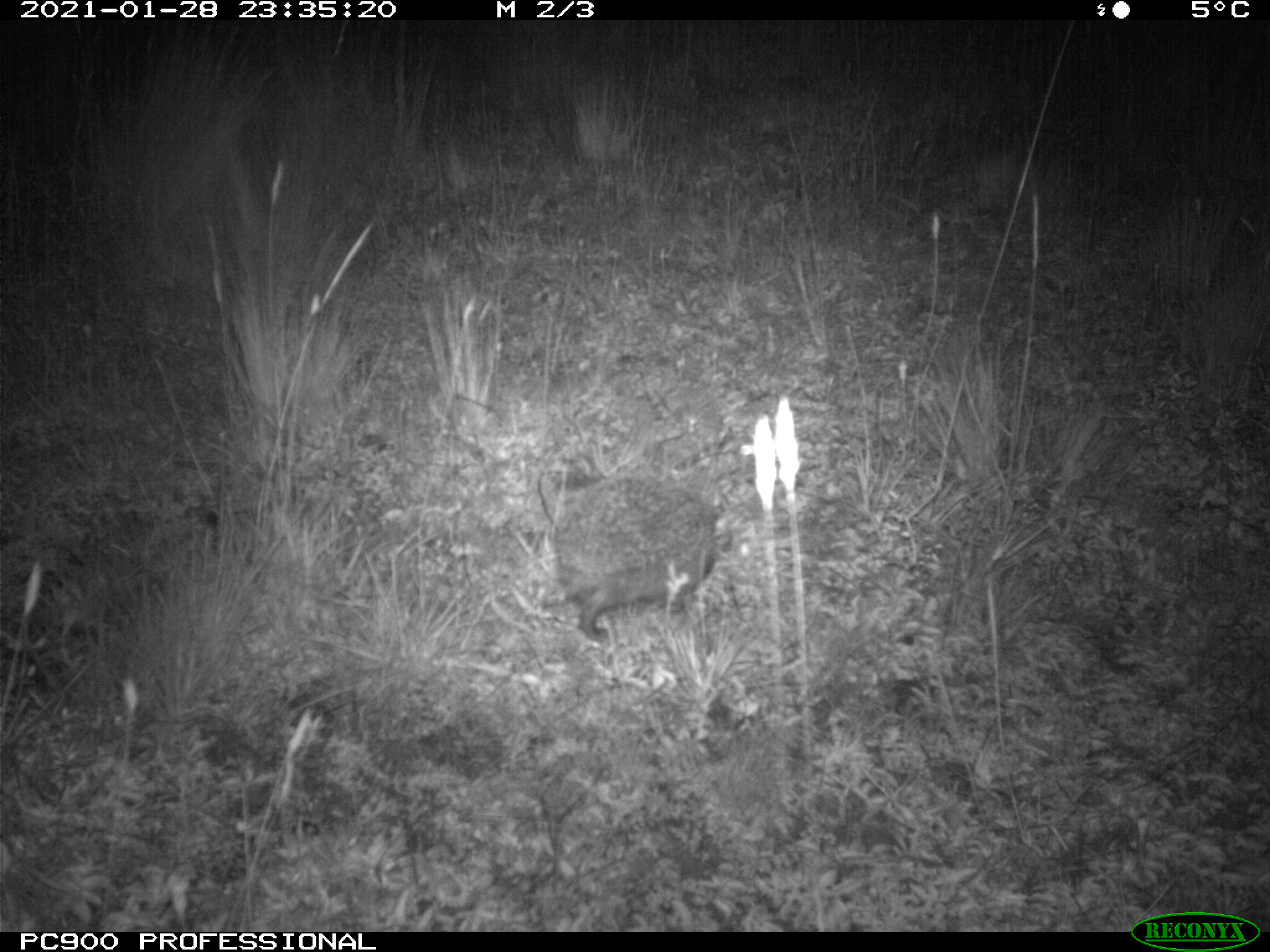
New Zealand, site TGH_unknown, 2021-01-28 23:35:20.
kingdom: Animalia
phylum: Chordata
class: Mammalia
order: Eulipotyphla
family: Erinaceidae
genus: Erinaceus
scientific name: Erinaceus europaeus europaeus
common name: european hedgehog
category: hedgehog